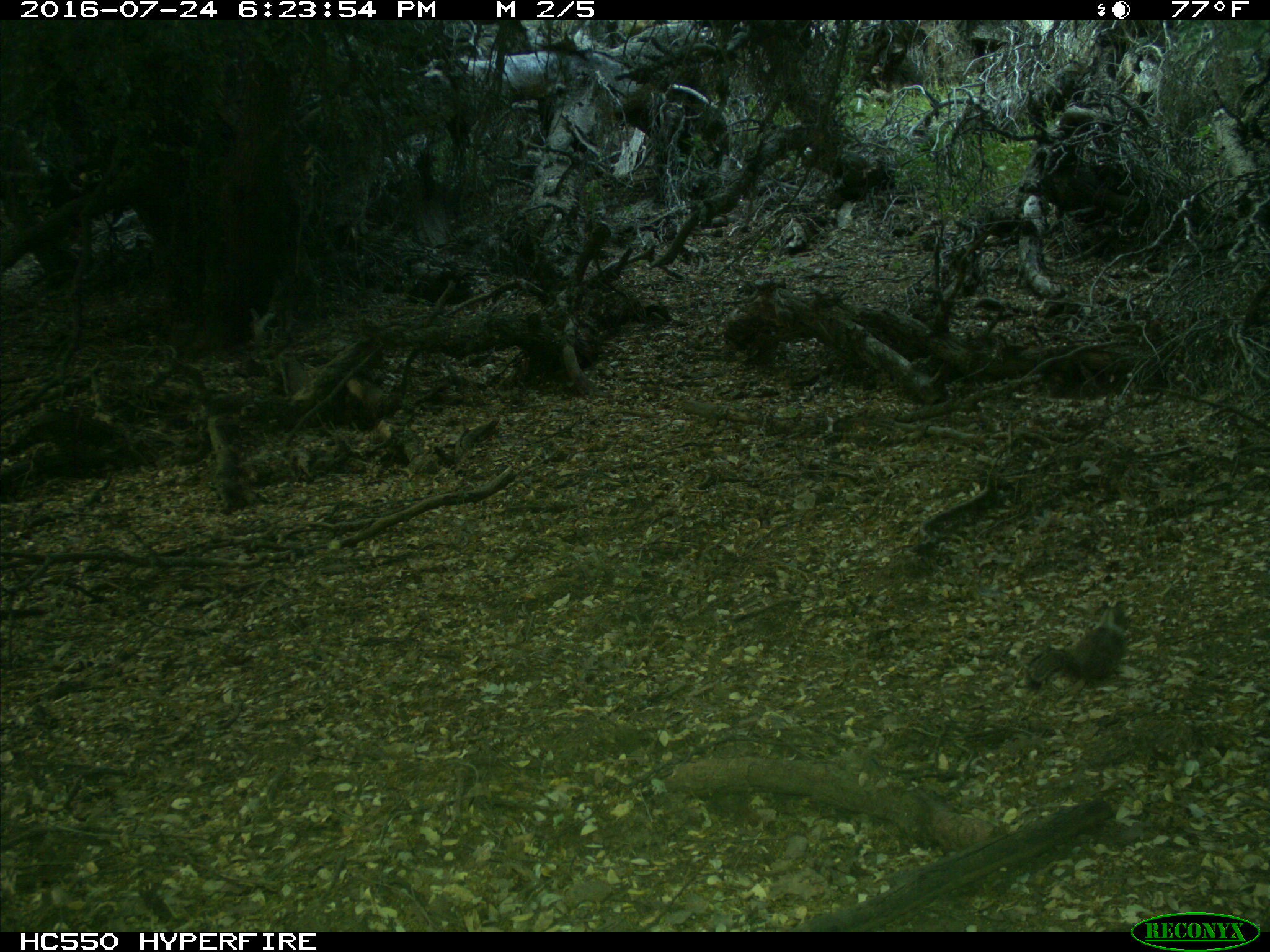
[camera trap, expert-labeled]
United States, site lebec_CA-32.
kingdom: Animalia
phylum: Chordata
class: Mammalia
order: Rodentia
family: Sciuridae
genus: Otospermophilus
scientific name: Otospermophilus beecheyi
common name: california ground squirrel